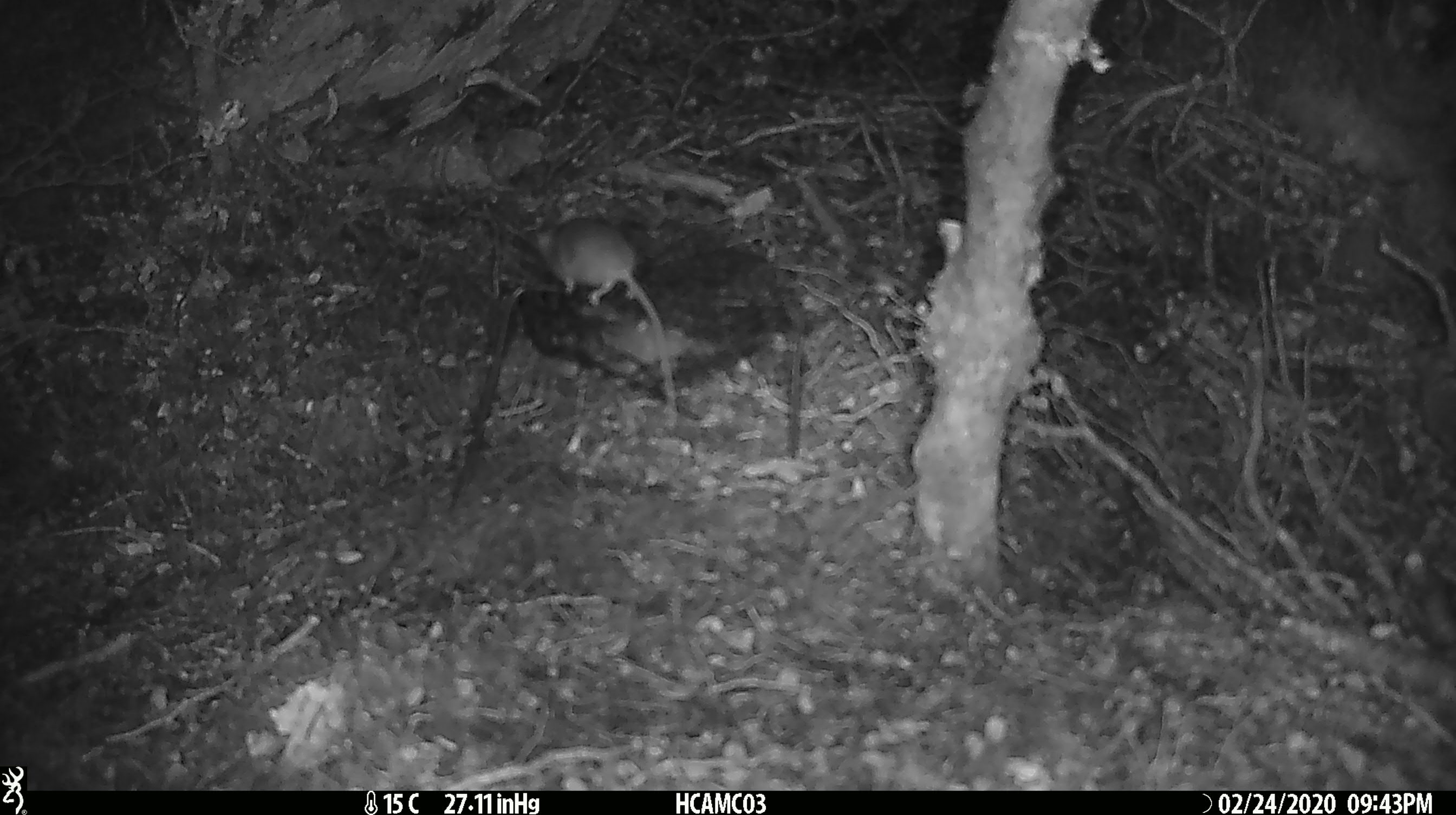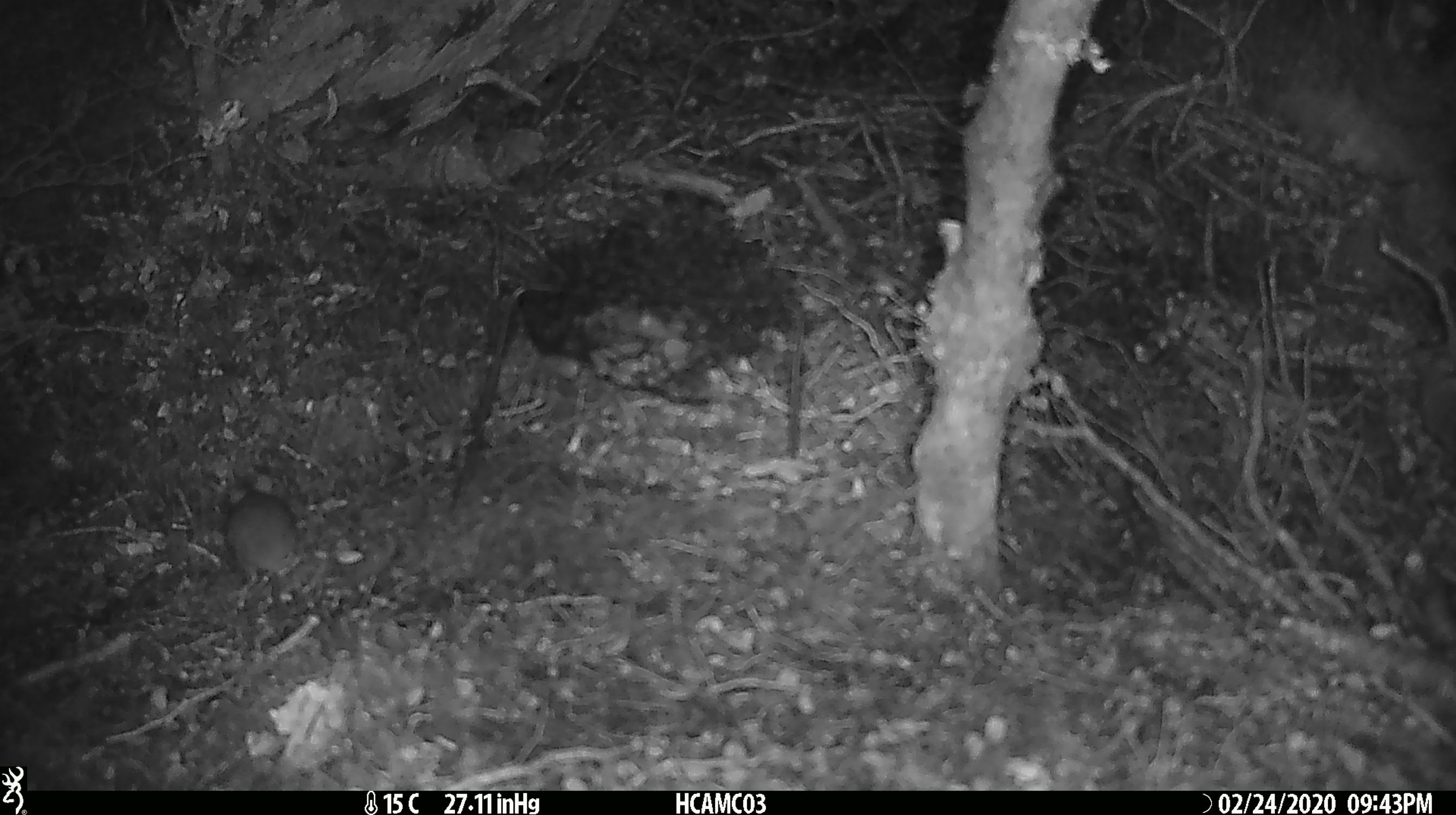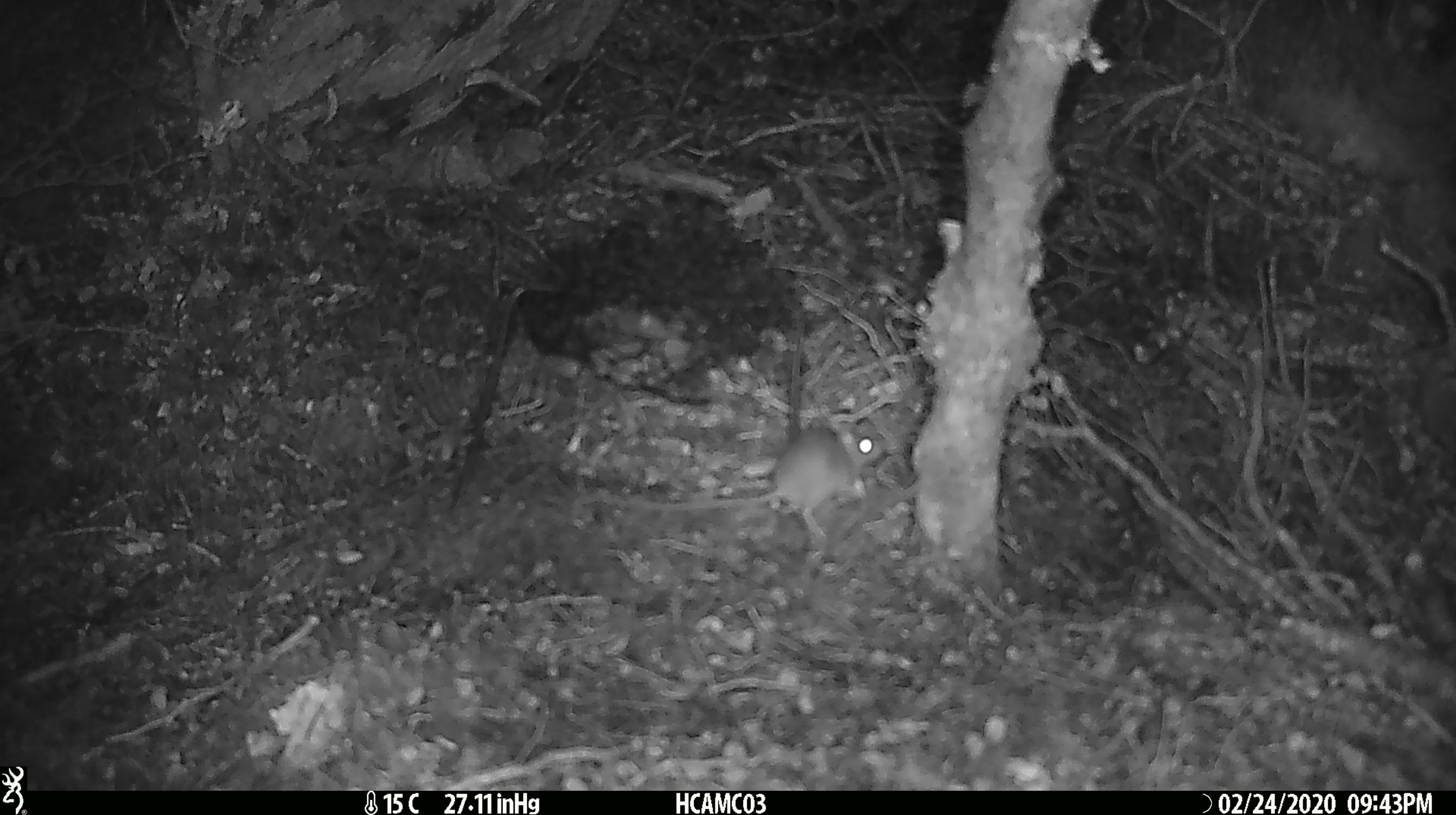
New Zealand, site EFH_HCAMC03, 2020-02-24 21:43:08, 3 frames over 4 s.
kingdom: Animalia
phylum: Chordata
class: Mammalia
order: Rodentia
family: Muridae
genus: Mus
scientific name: Mus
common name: mouse